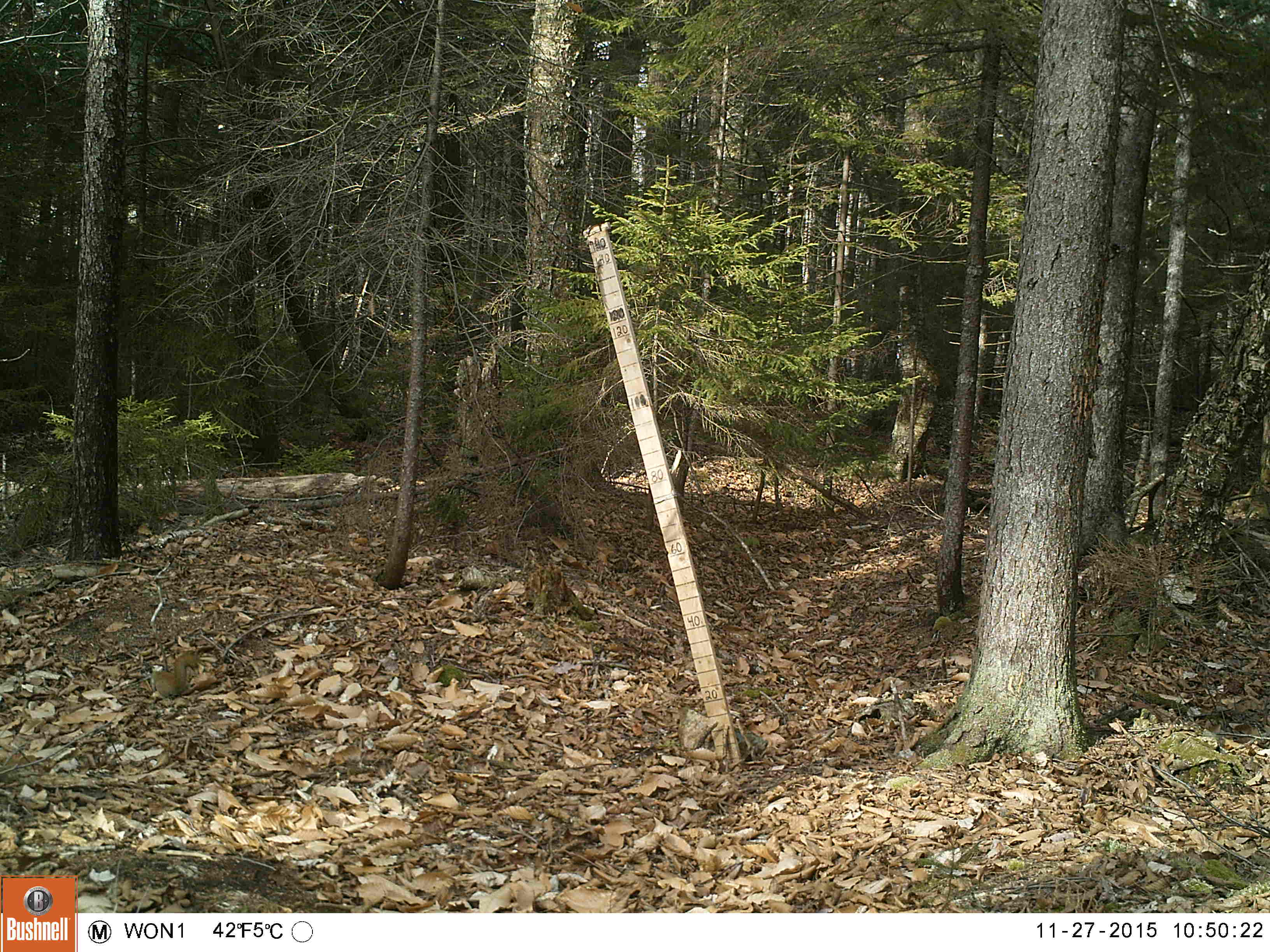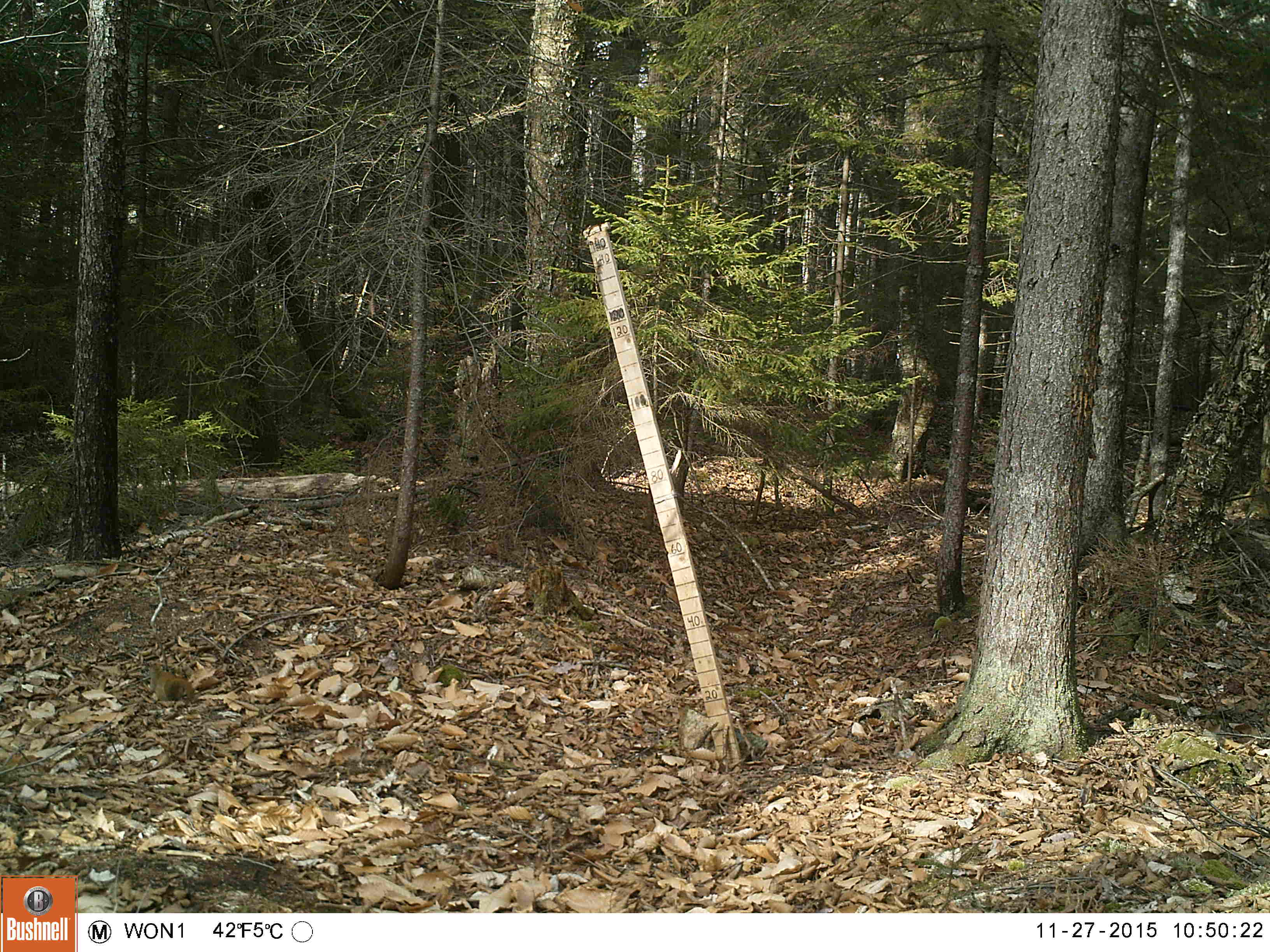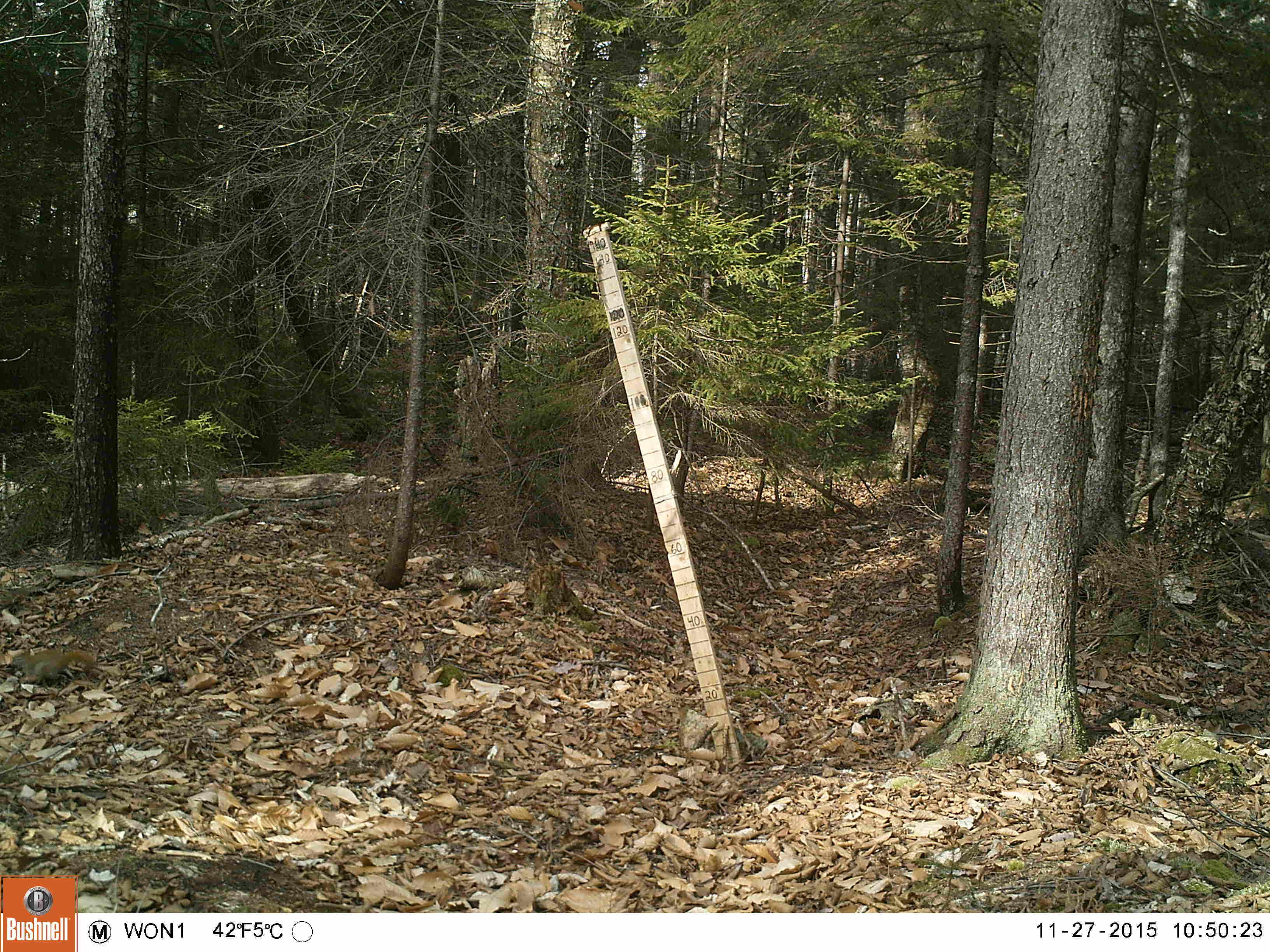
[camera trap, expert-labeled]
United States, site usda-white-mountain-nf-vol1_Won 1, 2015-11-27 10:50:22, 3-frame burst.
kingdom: Animalia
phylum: Chordata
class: Mammalia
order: Rodentia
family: Sciuridae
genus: Tamiasciurus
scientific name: Tamiasciurus hudsonicus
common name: red squirrel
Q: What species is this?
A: Red squirrel (Tamiasciurus hudsonicus).